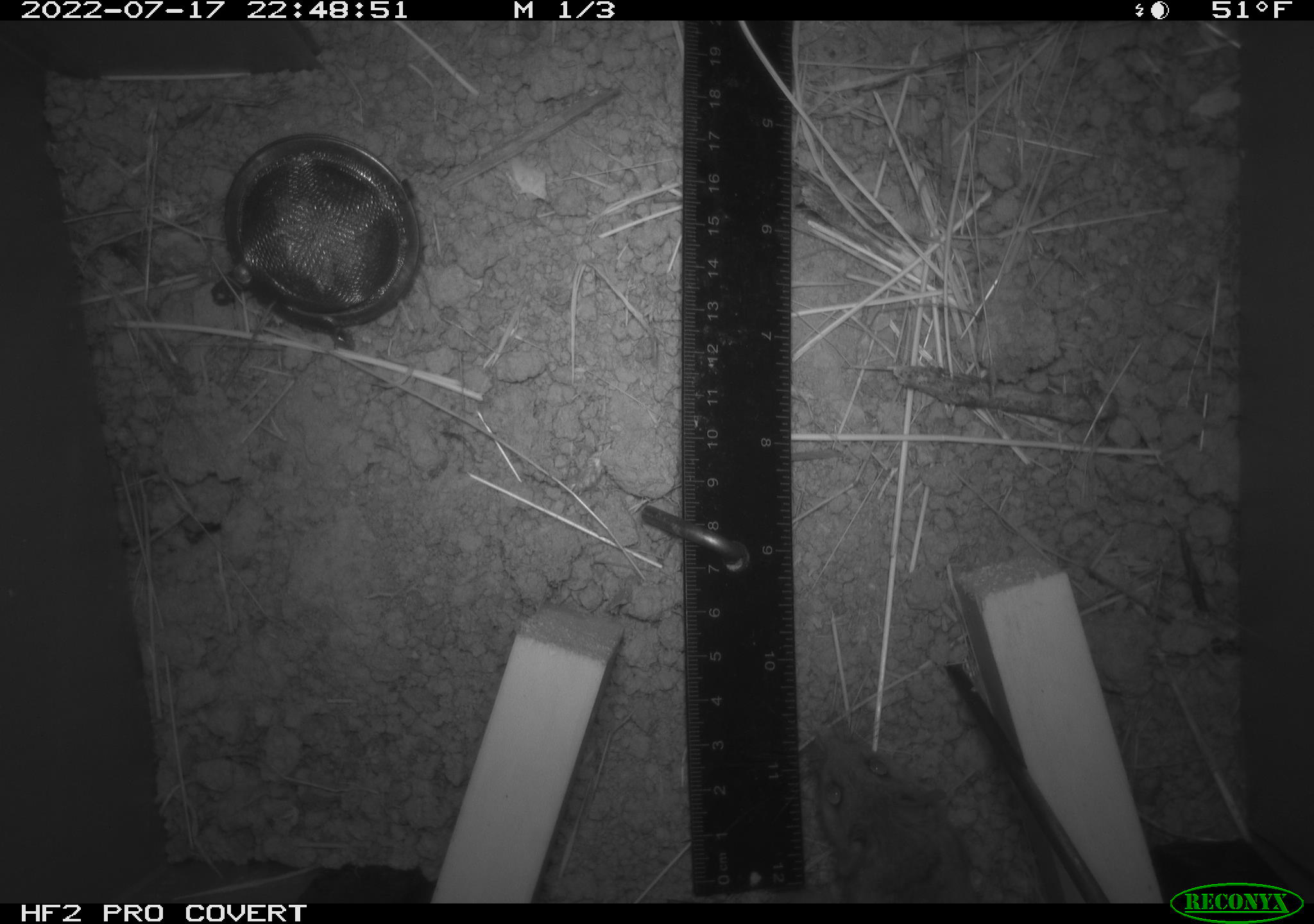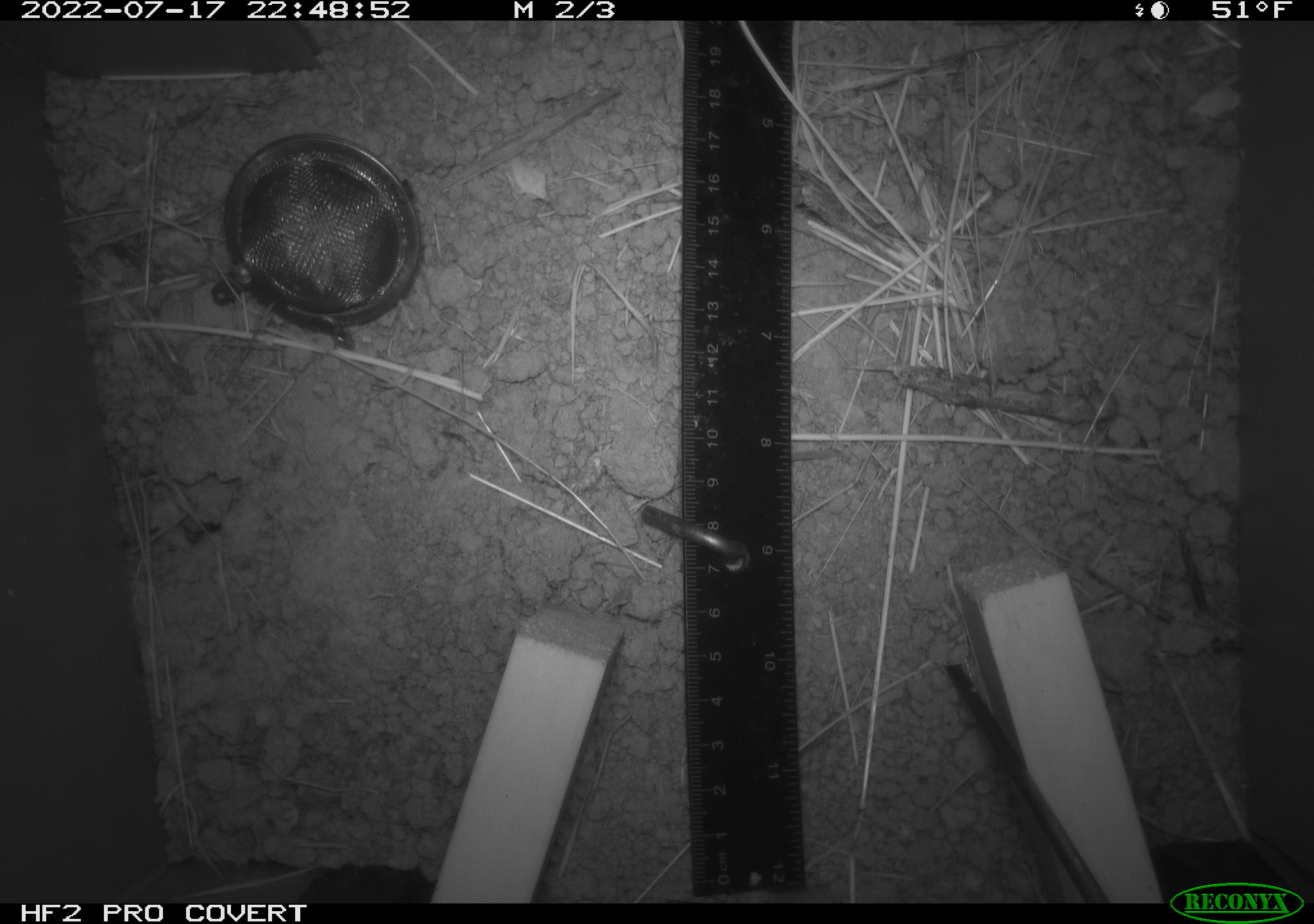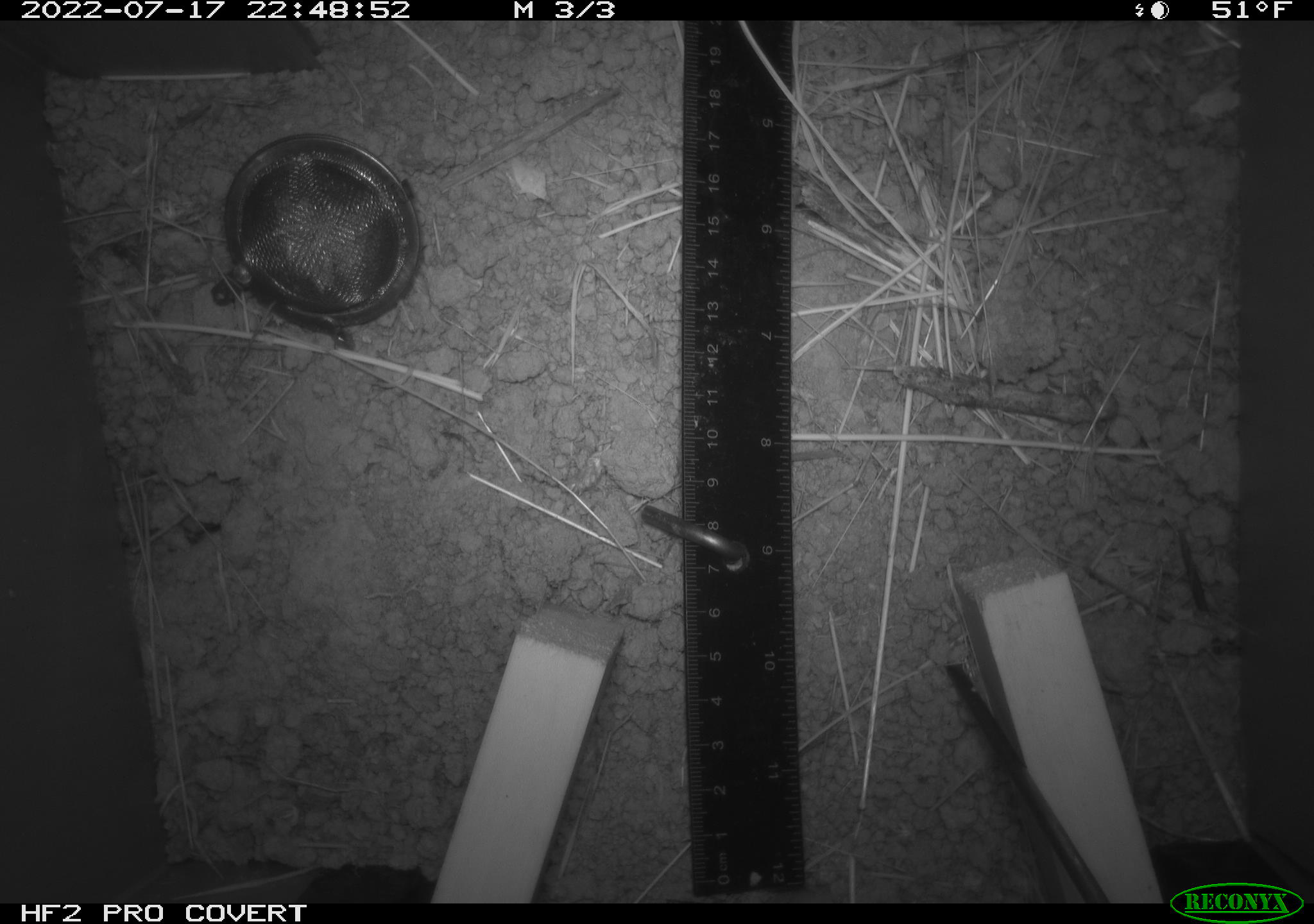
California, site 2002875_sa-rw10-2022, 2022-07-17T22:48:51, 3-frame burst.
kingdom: Animalia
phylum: Chordata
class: Mammalia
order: Rodentia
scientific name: Rodentia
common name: mouse species